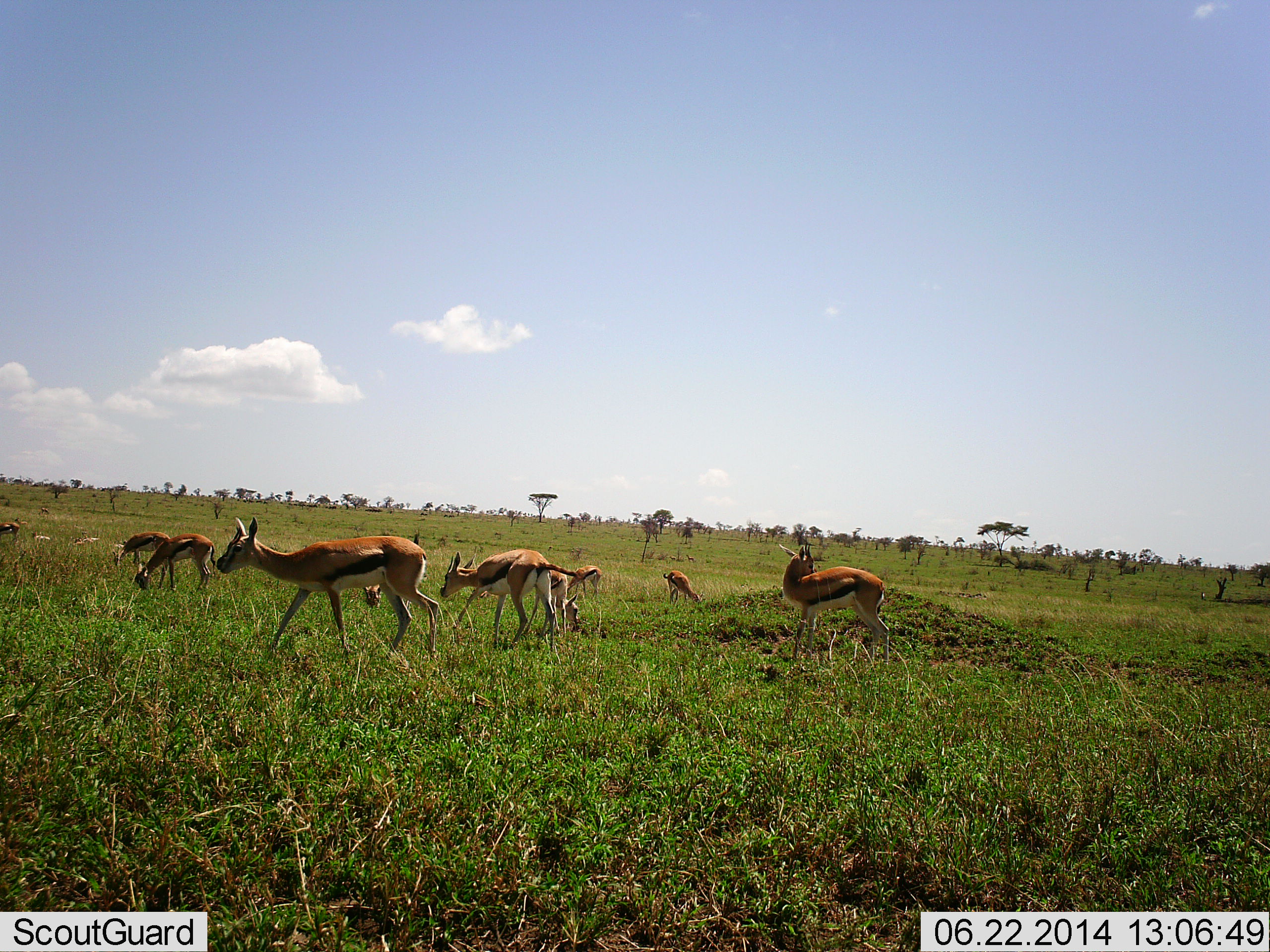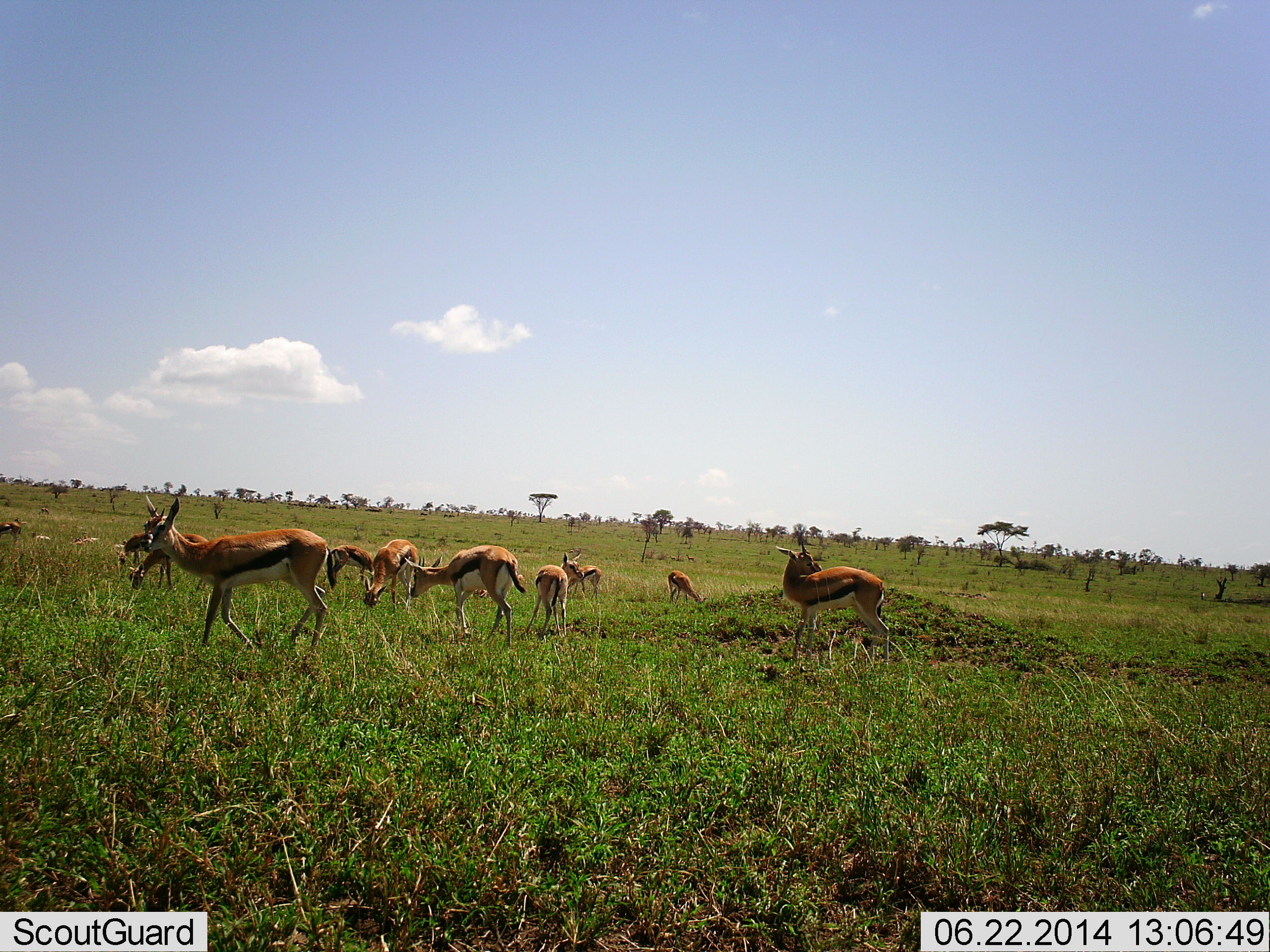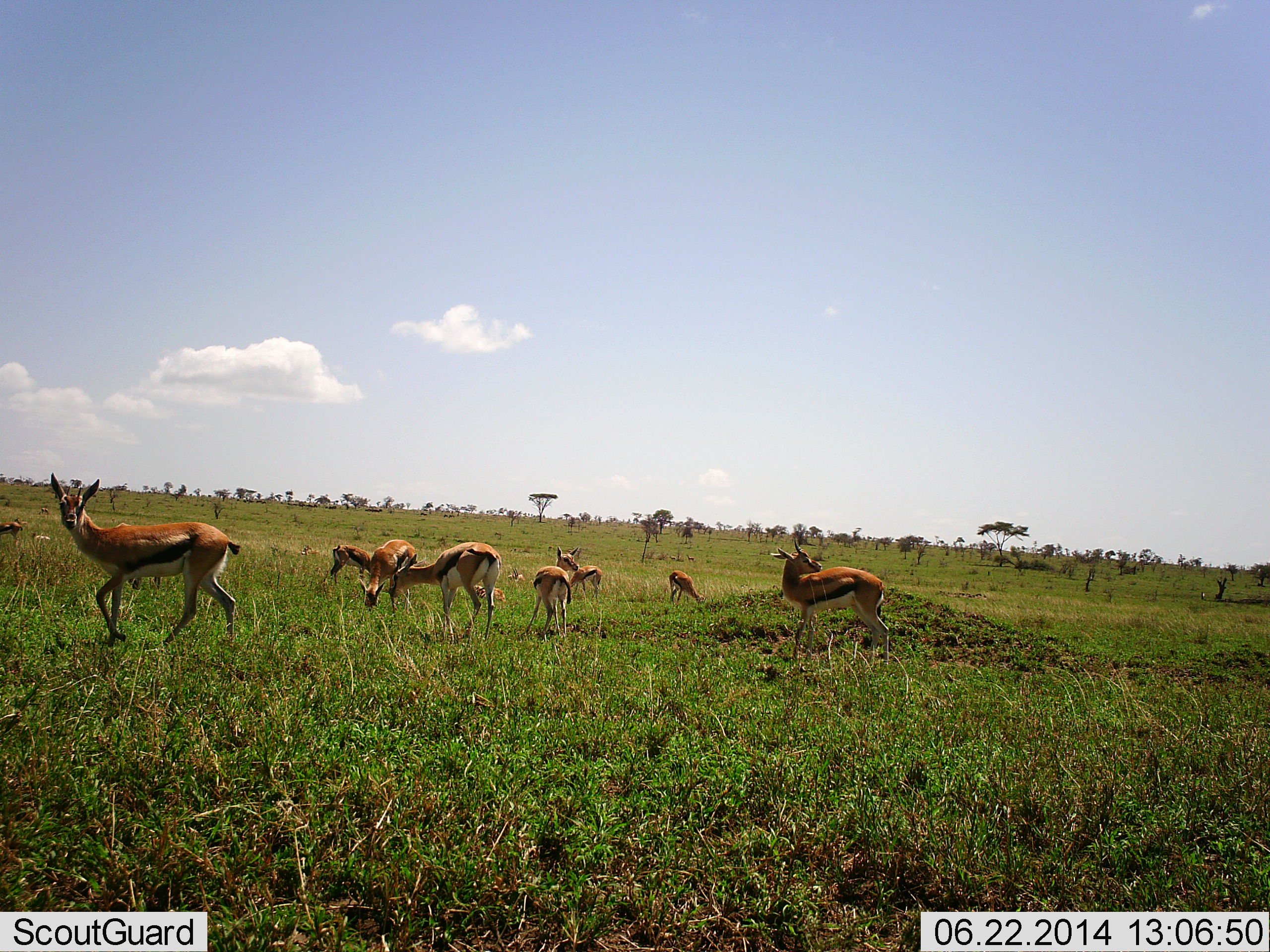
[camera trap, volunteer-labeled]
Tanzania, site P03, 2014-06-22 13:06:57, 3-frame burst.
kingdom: Animalia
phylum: Chordata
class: Mammalia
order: Artiodactyla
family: Bovidae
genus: Eudorcas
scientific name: Eudorcas thomsonii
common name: thomson's gazelle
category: gazellethomsons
Gazellethomsons (thomson's gazelle) (Eudorcas thomsonii), count 11-50. Behavior (volunteer vote fractions): standing 70%, resting 10%, moving 60%, interacting 0%. Young present (vote fraction): 10%. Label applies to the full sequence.